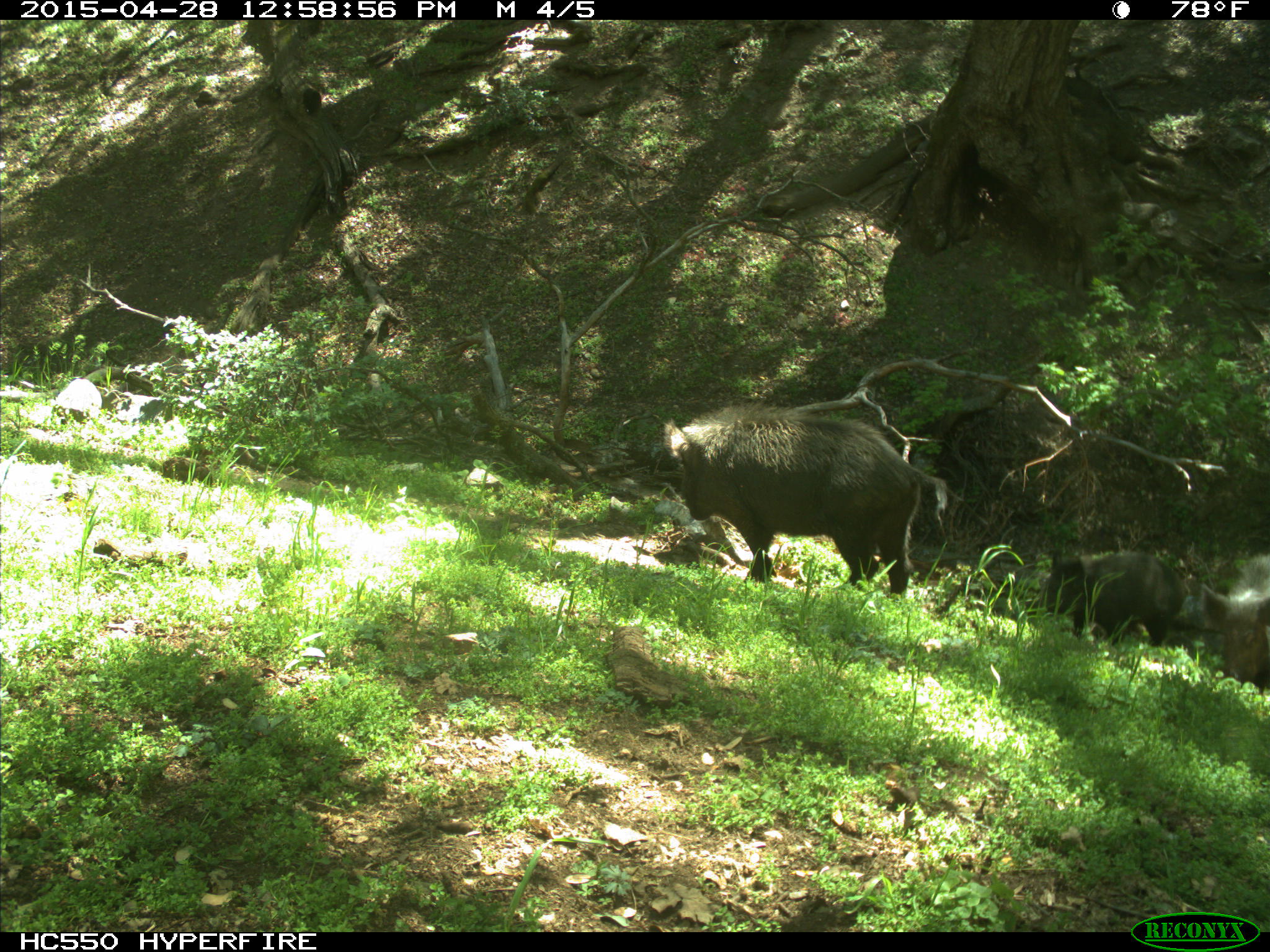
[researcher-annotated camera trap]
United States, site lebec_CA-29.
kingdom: Animalia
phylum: Chordata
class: Mammalia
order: Artiodactyla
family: Suidae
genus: Sus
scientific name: Sus scrofa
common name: wild boar